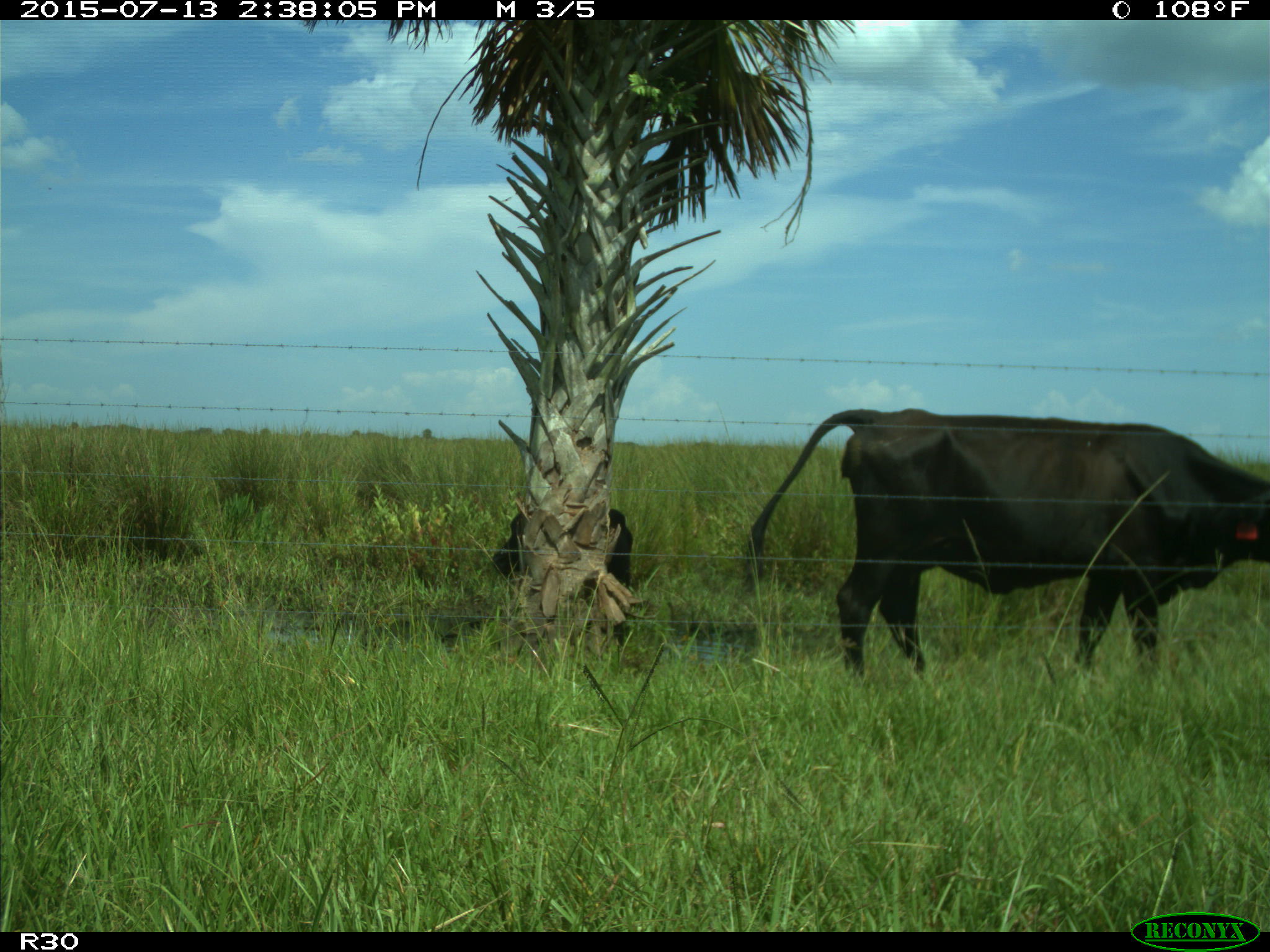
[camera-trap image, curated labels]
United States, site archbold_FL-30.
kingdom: Animalia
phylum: Chordata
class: Mammalia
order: Artiodactyla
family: Bovidae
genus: Bos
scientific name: Bos taurus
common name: domestic cow